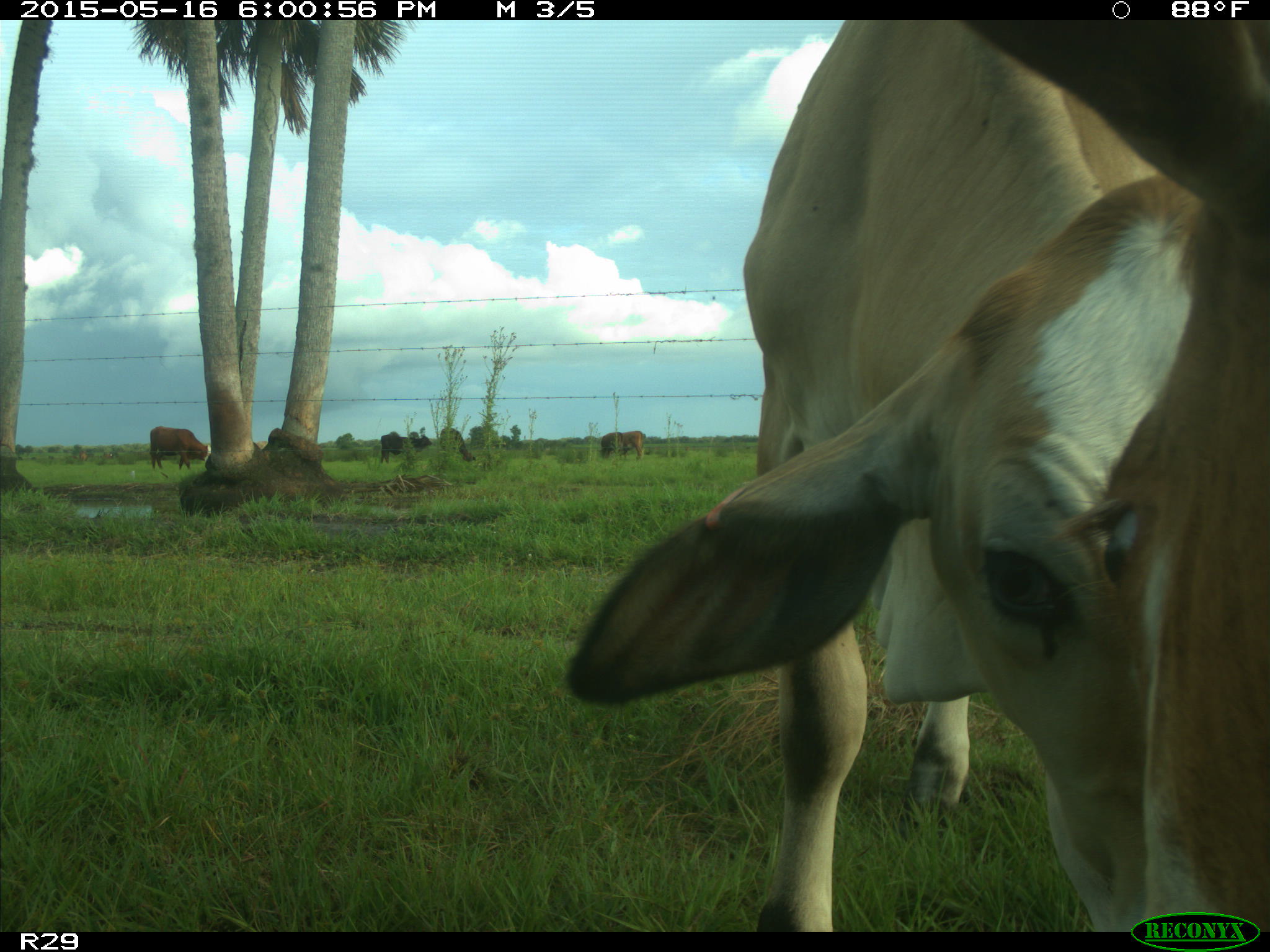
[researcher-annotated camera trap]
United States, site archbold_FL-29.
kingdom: Animalia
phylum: Chordata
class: Mammalia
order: Artiodactyla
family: Bovidae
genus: Bos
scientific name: Bos taurus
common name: domestic cow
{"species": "Bos taurus (domestic cow)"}